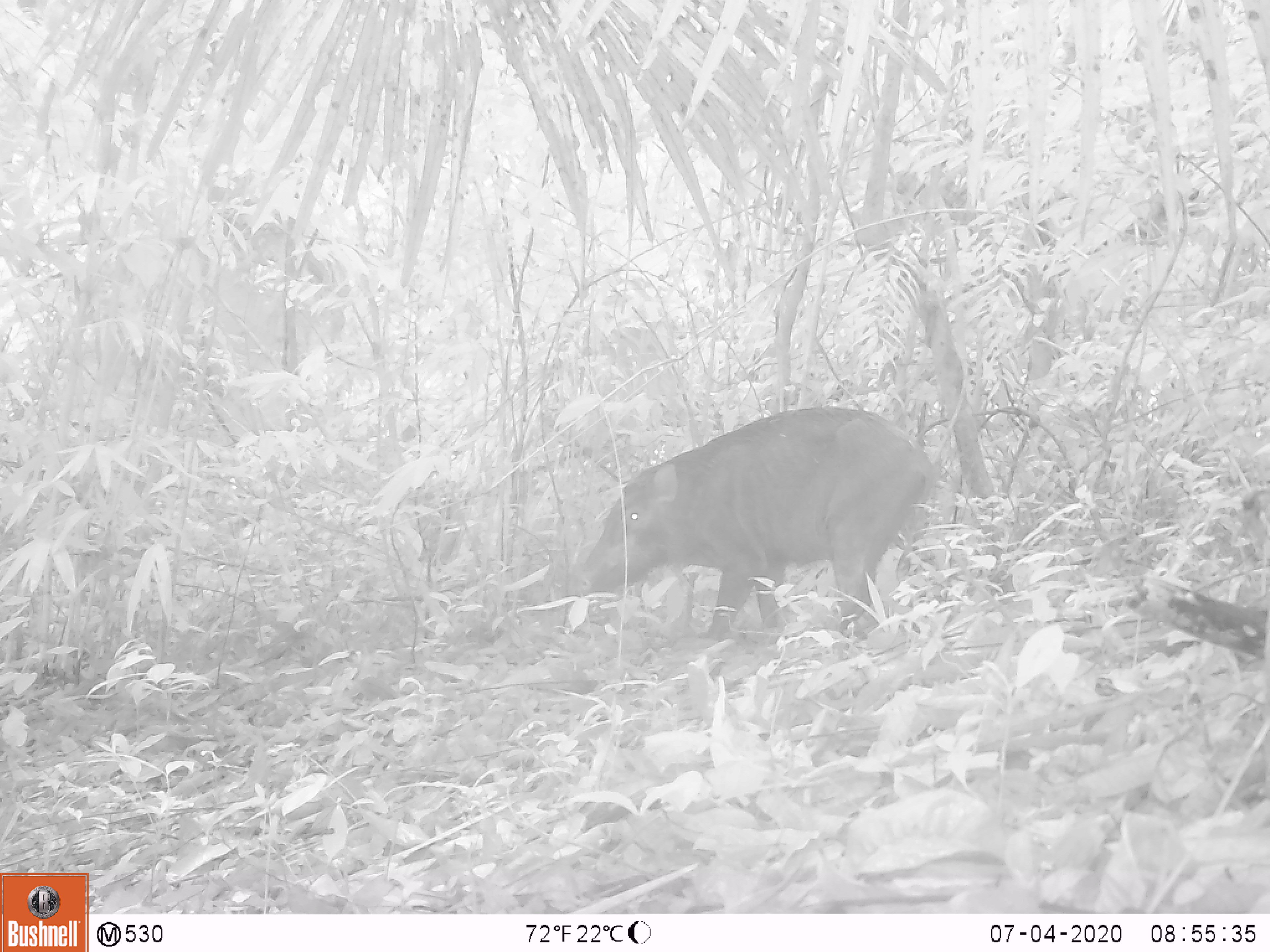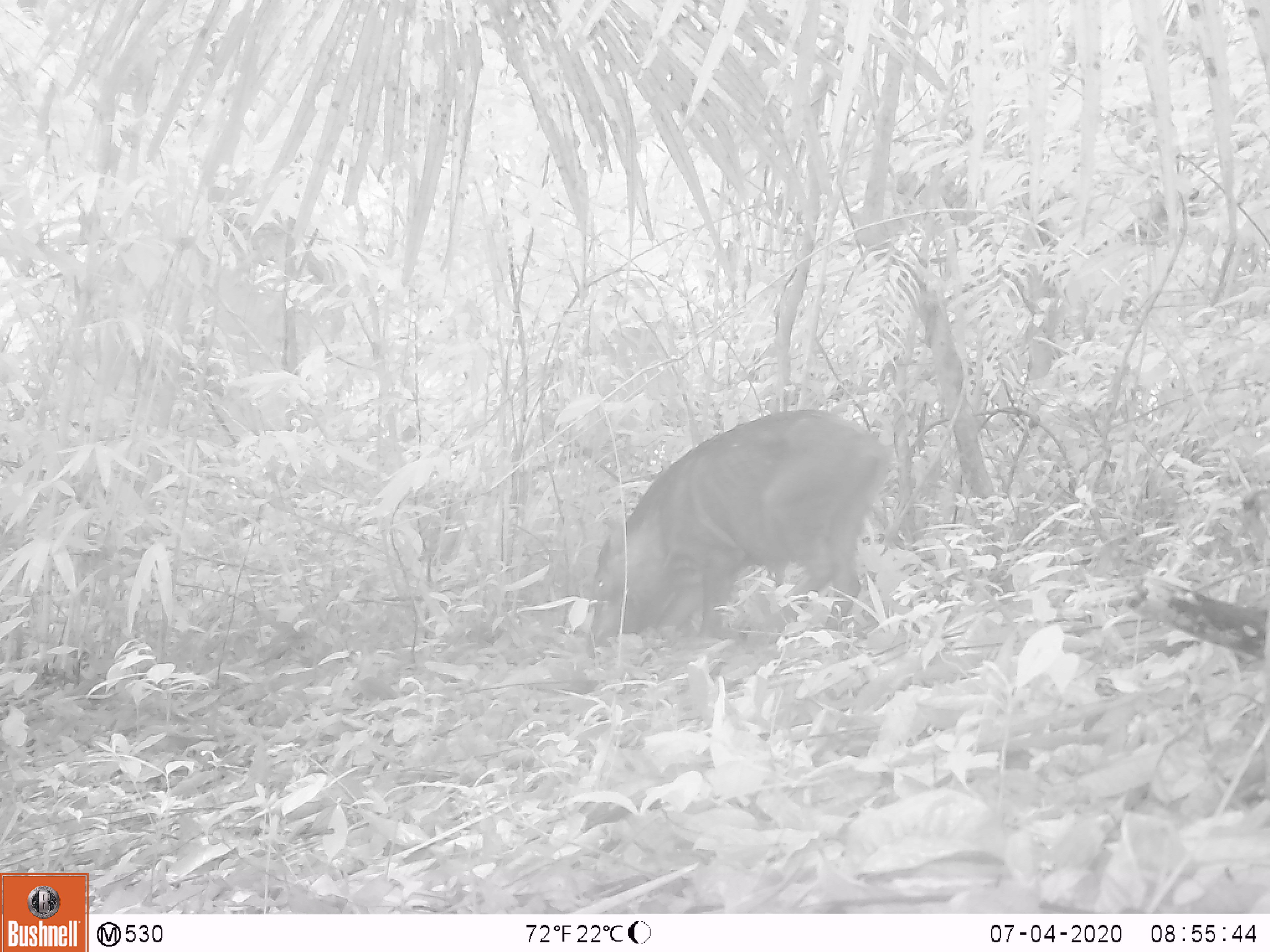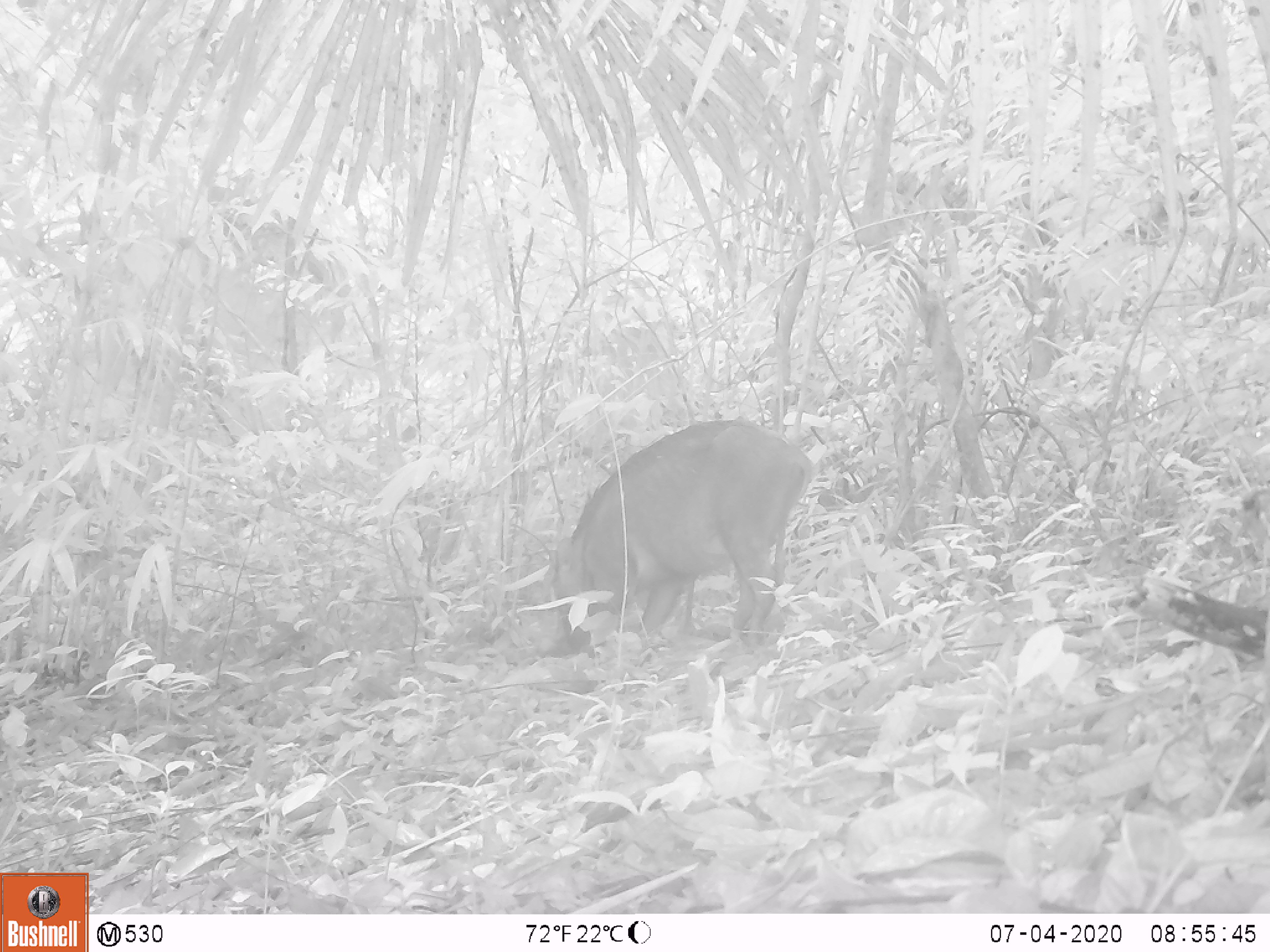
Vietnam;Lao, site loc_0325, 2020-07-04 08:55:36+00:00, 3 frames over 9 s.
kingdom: Animalia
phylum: Chordata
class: Mammalia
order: Artiodactyla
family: Suidae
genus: Sus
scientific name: Sus scrofa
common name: eurasian wild pig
Eurasian wild pig (Sus scrofa). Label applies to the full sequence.